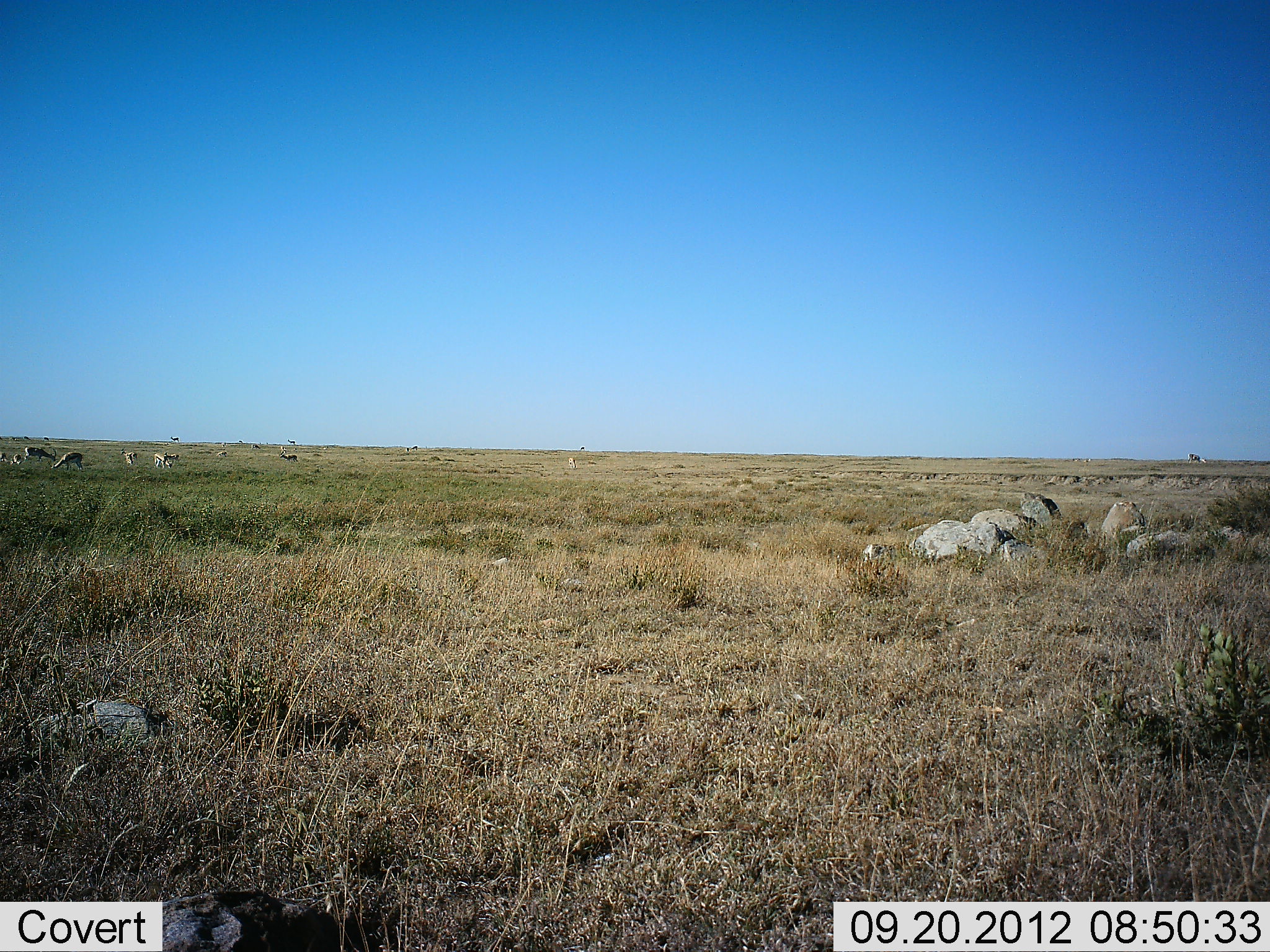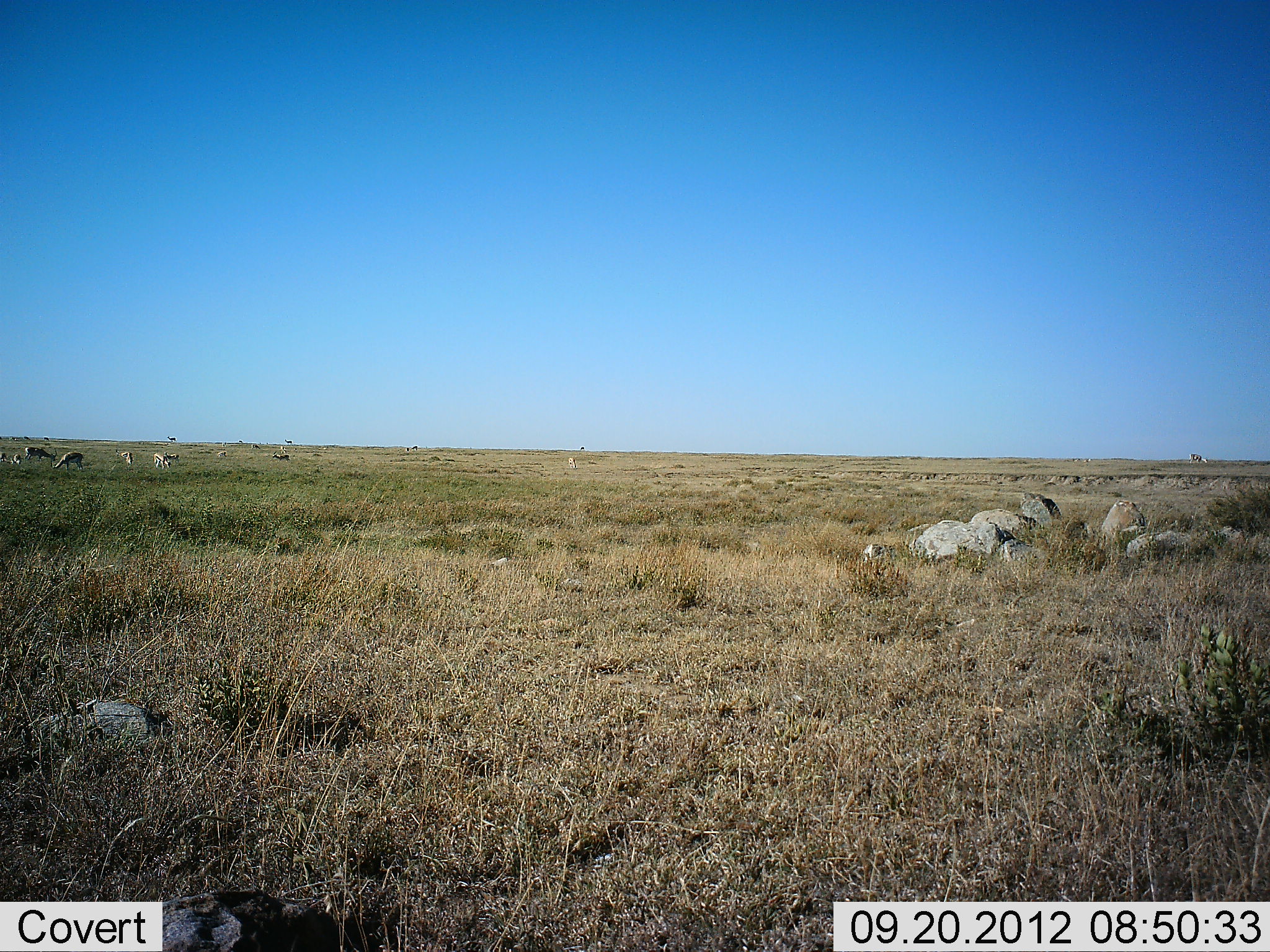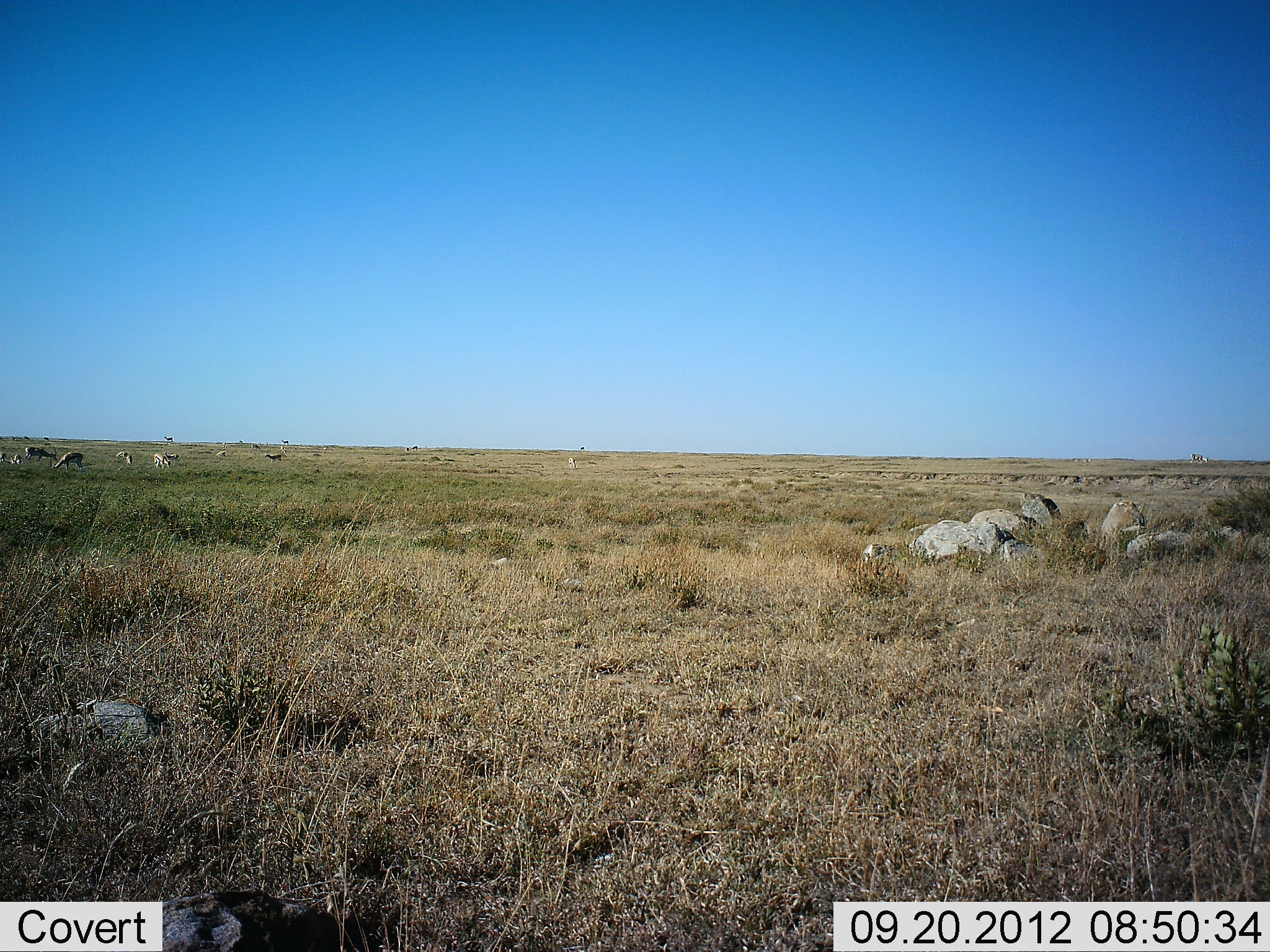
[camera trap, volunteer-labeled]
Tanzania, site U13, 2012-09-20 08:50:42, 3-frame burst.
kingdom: Animalia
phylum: Chordata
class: Mammalia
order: Artiodactyla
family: Bovidae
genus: Eudorcas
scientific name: Eudorcas thomsonii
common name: thomson's gazelle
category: gazellethomsons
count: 11-50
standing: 40%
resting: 20%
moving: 20%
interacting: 0%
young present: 20%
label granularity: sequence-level